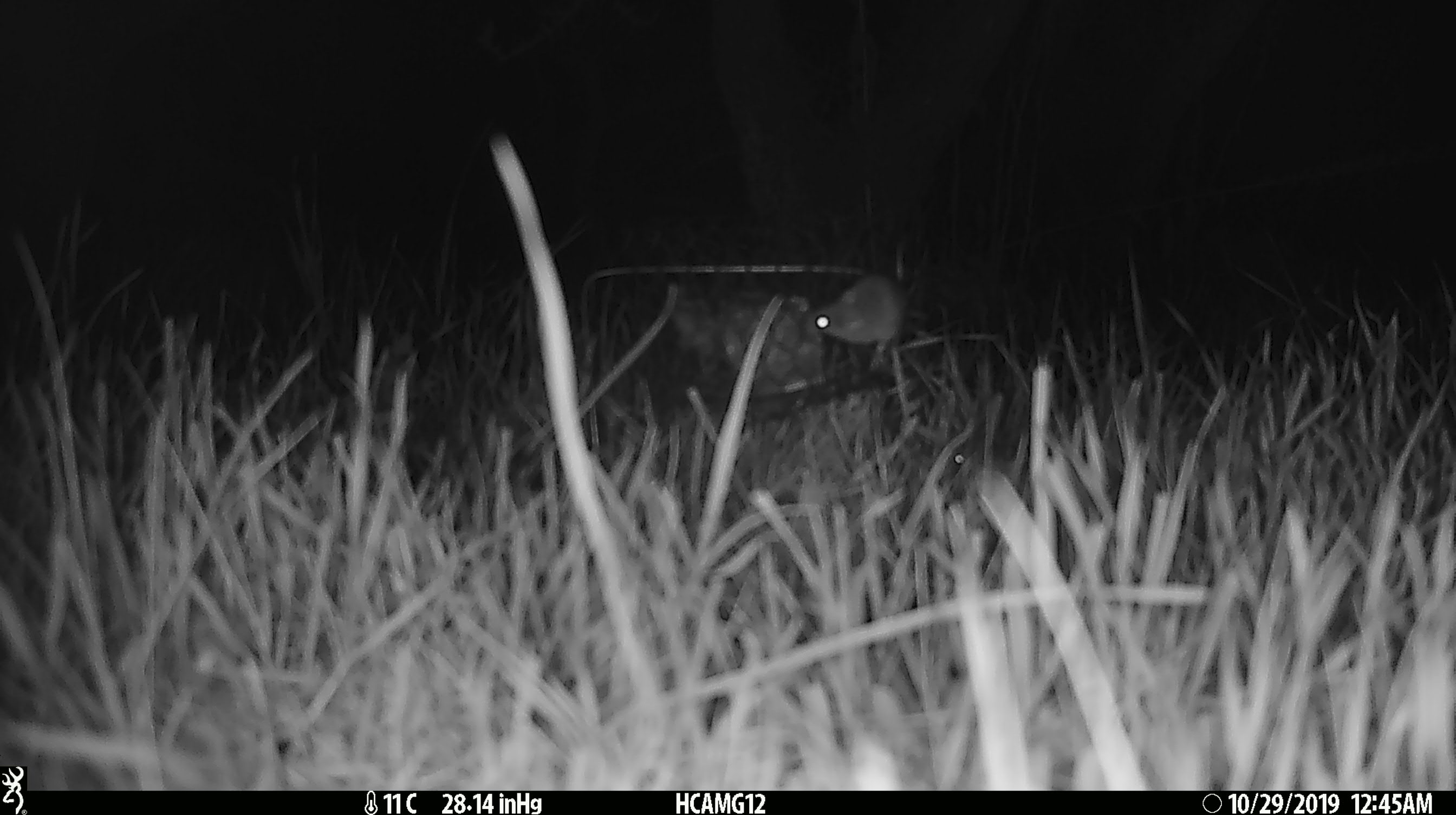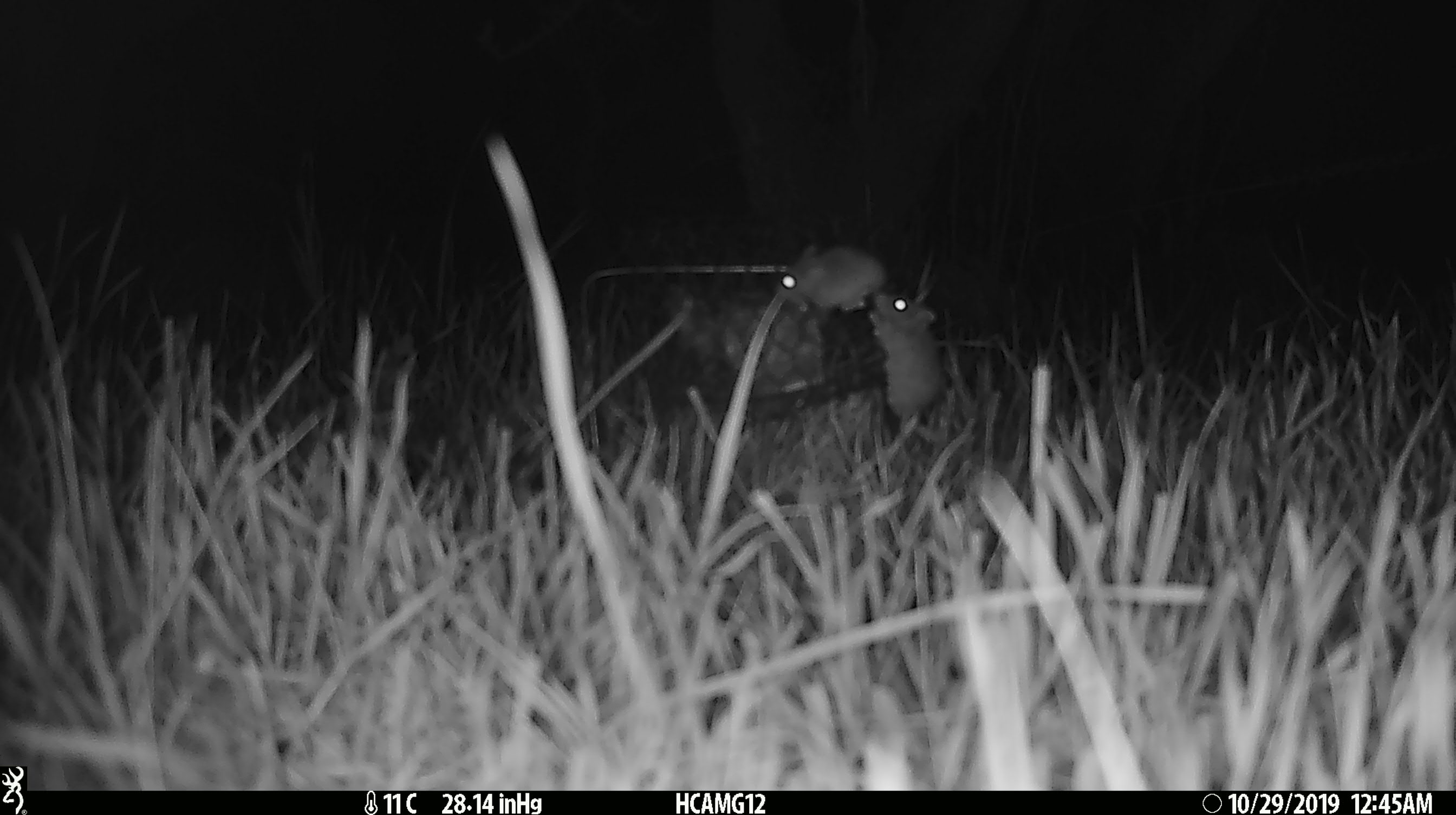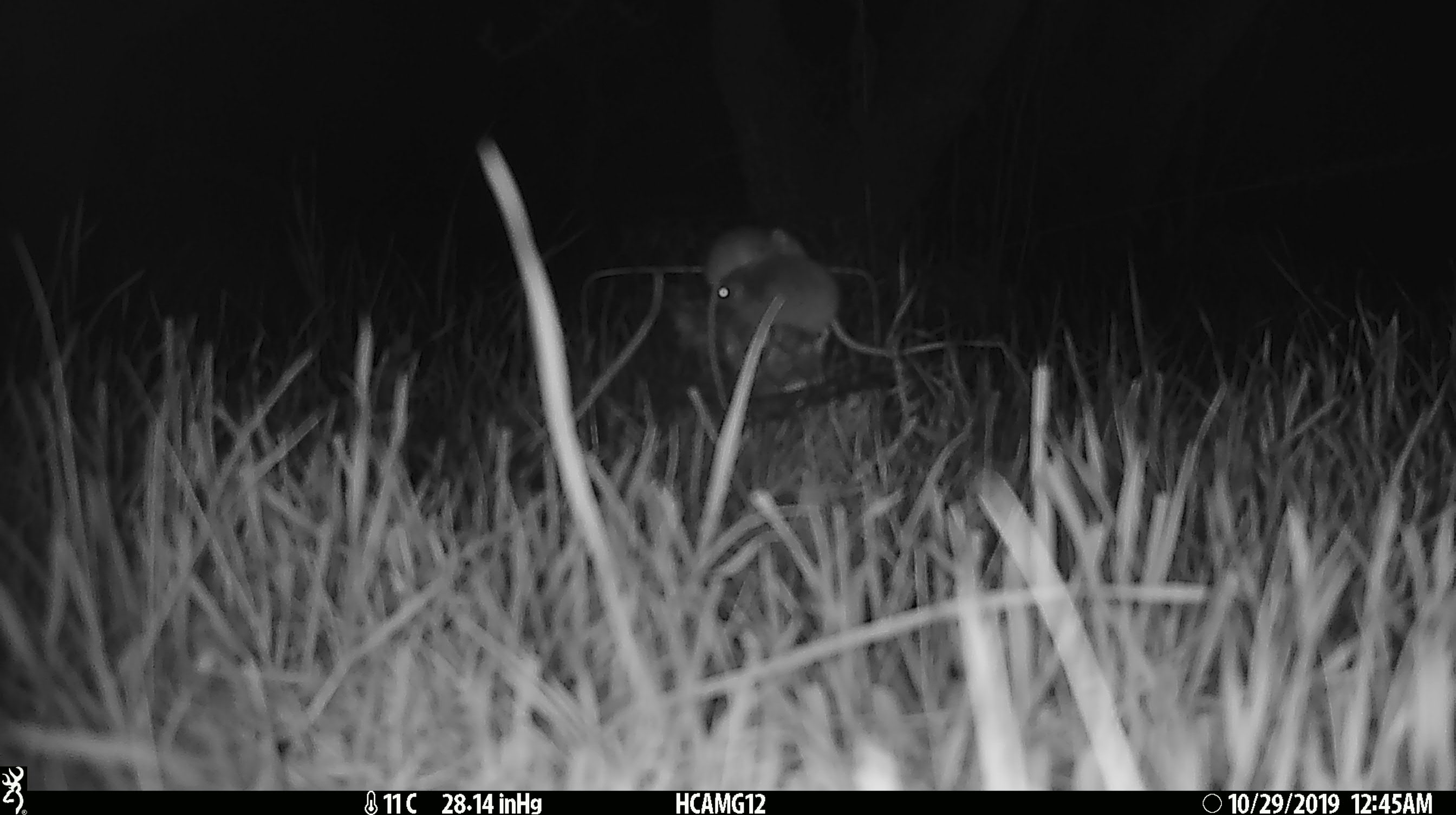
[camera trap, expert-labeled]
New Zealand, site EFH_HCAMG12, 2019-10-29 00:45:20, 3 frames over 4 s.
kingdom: Animalia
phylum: Chordata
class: Mammalia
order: Rodentia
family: Muridae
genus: Mus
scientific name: Mus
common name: mouse